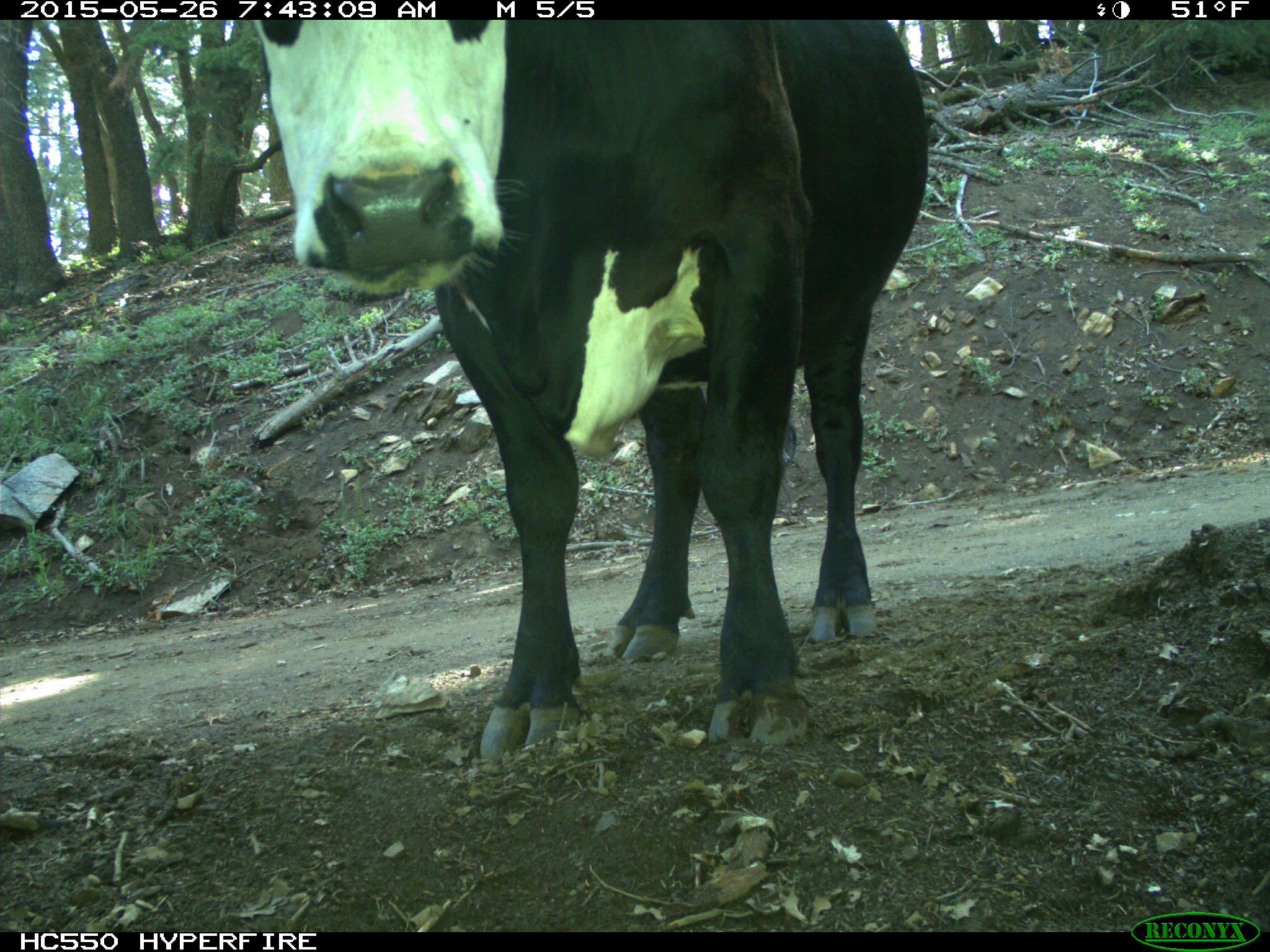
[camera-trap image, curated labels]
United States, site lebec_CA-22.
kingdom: Animalia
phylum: Chordata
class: Mammalia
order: Artiodactyla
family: Bovidae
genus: Bos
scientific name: Bos taurus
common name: domestic cow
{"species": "Bos taurus (domestic cow)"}